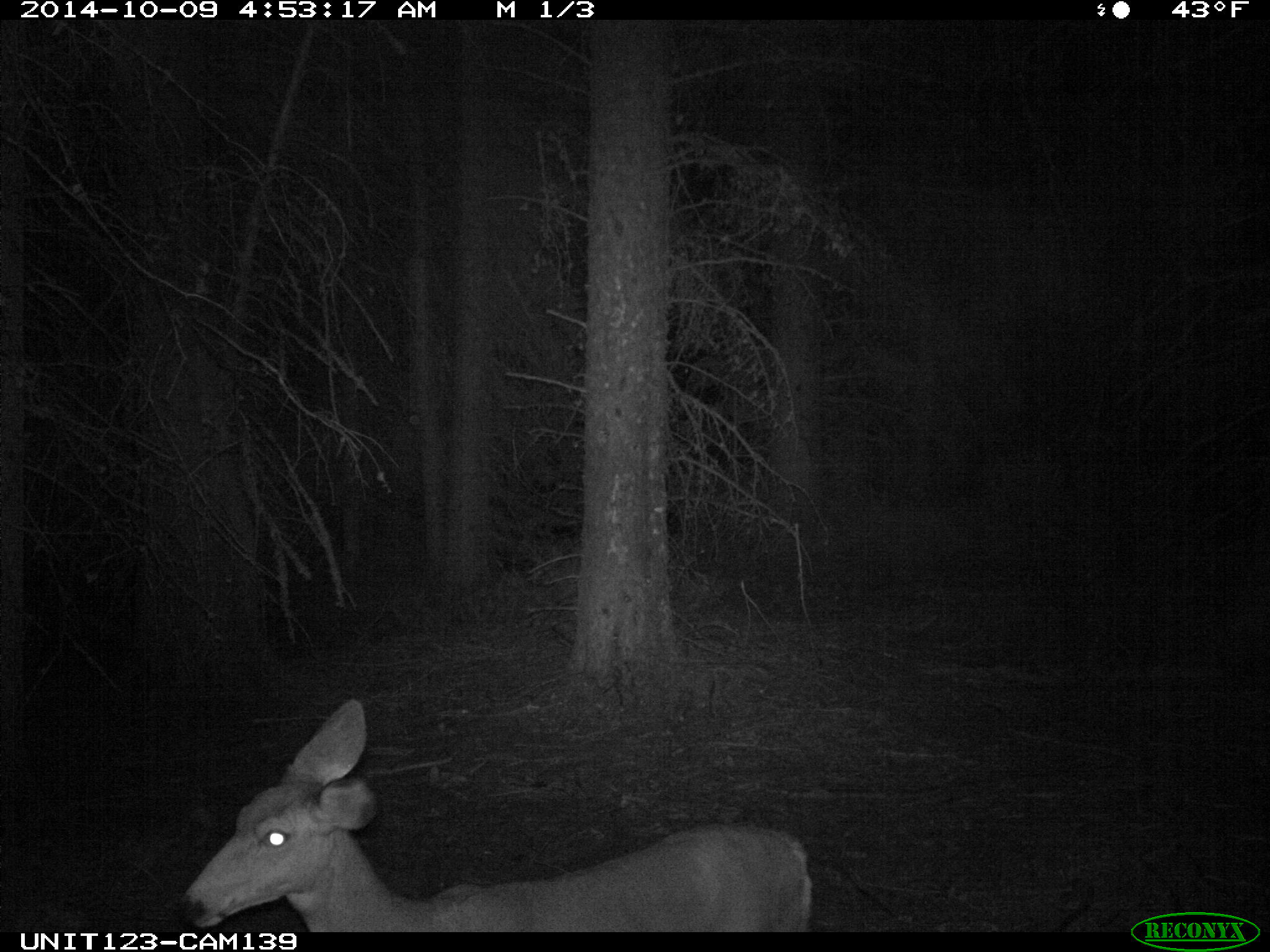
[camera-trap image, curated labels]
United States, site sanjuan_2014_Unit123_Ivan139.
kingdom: Animalia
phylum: Chordata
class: Mammalia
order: Artiodactyla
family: Cervidae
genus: Odocoileus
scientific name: Odocoileus hemionus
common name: mule deer